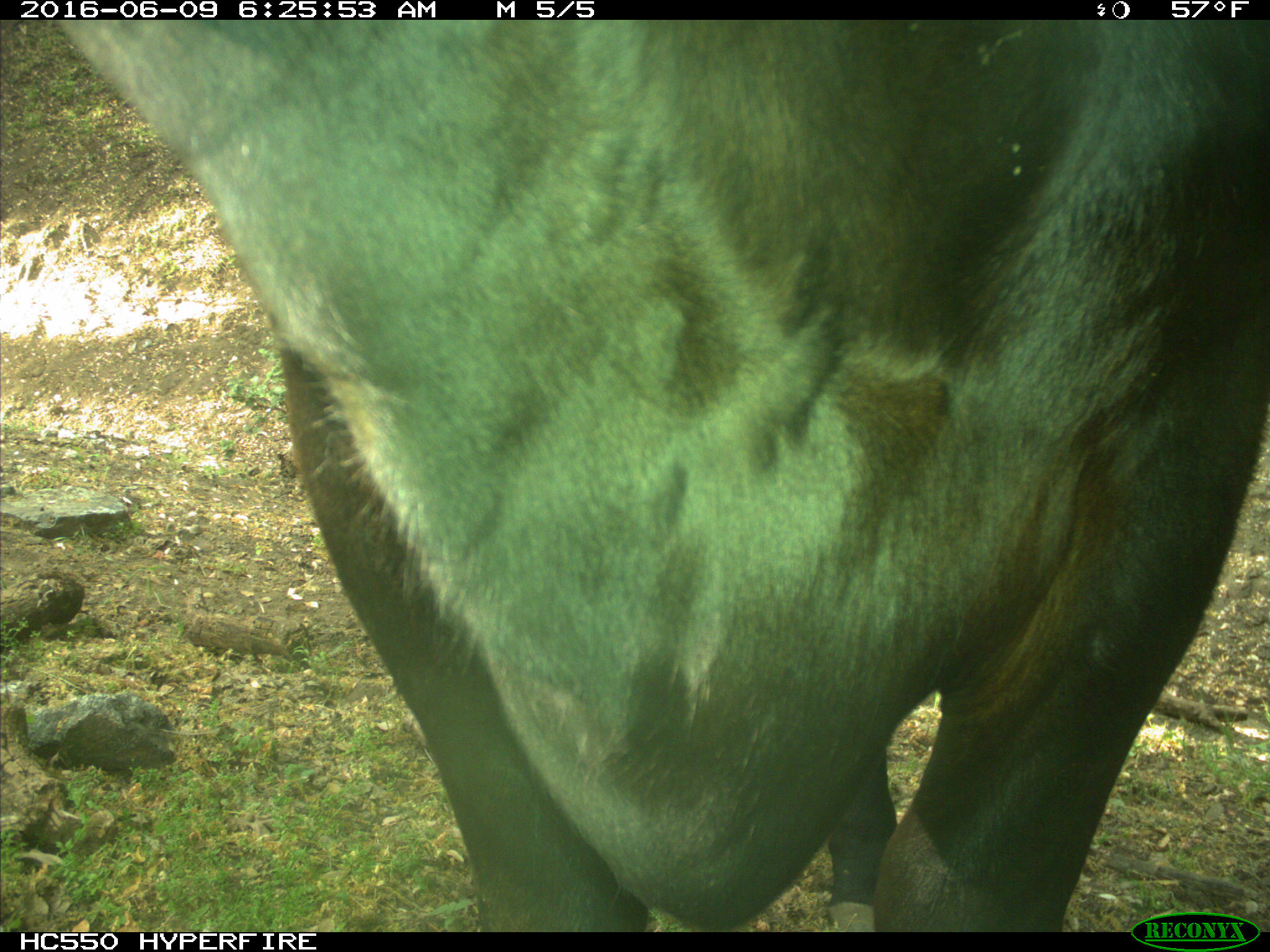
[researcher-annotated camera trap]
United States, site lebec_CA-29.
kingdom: Animalia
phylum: Chordata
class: Mammalia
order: Artiodactyla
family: Bovidae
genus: Bos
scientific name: Bos taurus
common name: domestic cow